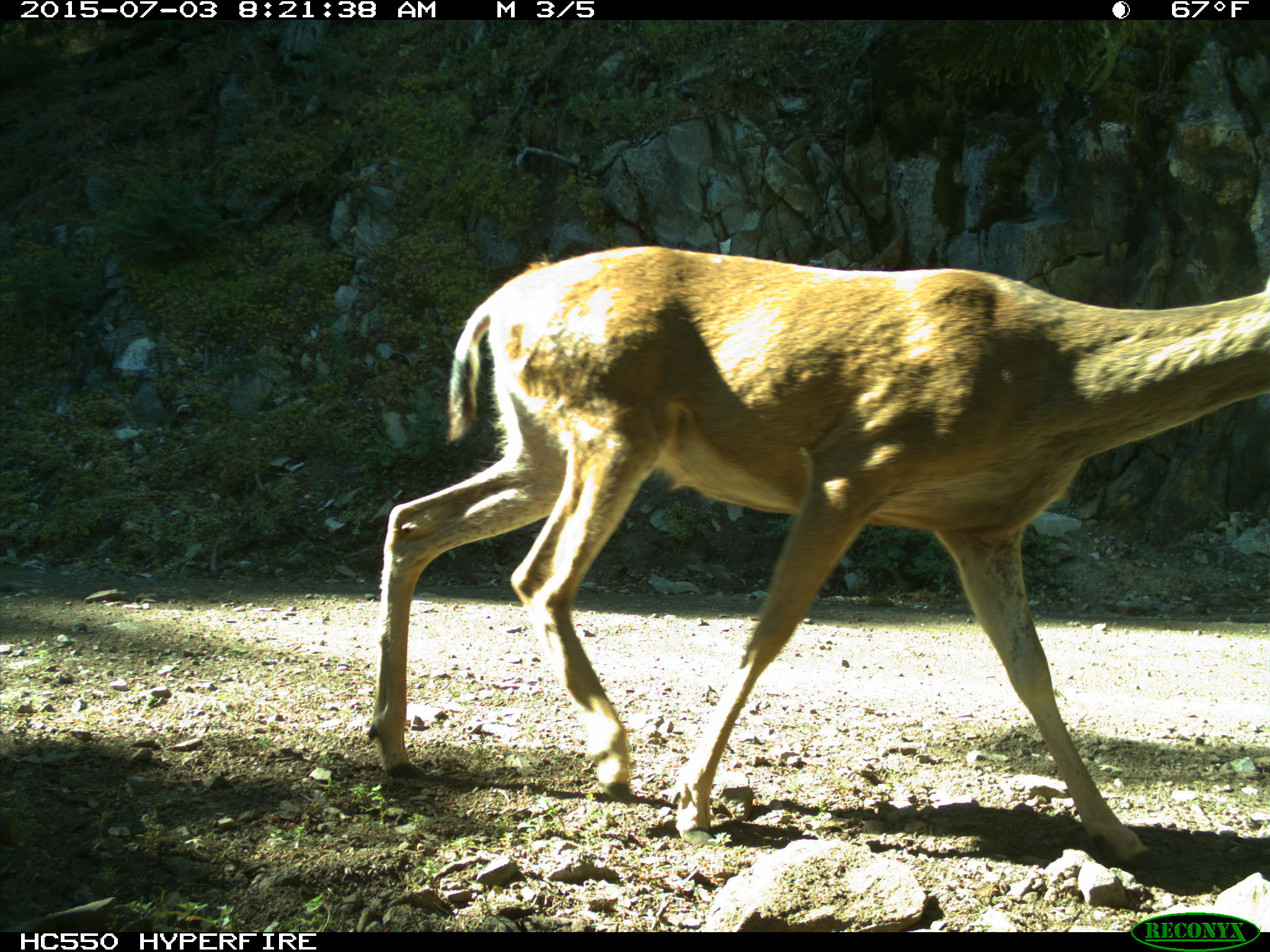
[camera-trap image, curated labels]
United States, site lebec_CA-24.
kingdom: Animalia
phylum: Chordata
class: Mammalia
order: Artiodactyla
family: Cervidae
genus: Odocoileus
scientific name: Odocoileus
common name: deer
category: unidentified deer